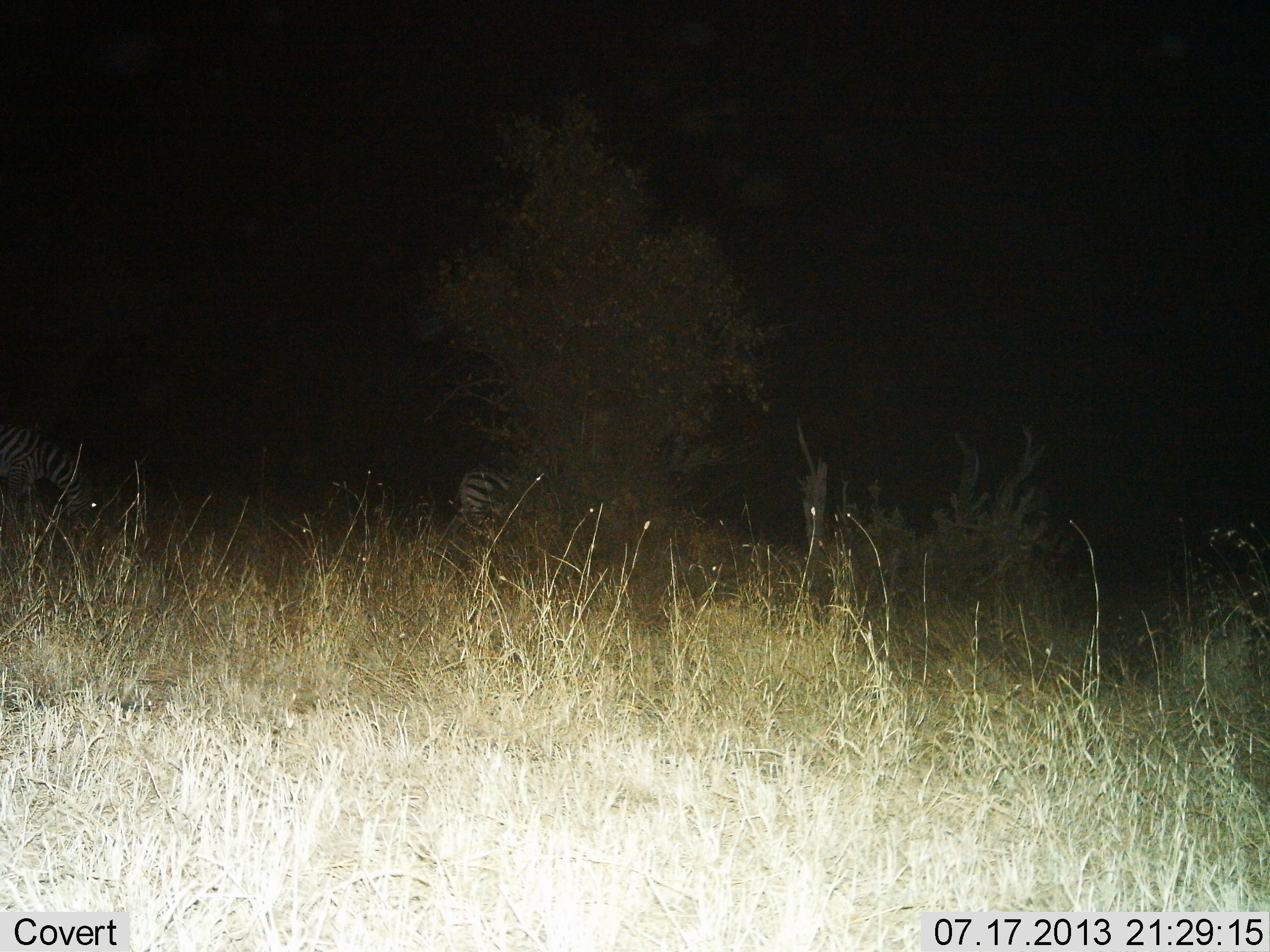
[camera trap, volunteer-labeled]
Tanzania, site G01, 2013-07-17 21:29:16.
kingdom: Animalia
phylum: Chordata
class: Mammalia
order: Perissodactyla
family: Equidae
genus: Equus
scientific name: Equus quagga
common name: plains zebra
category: zebra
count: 2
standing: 40%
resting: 10%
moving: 30%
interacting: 0%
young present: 0%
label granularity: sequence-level